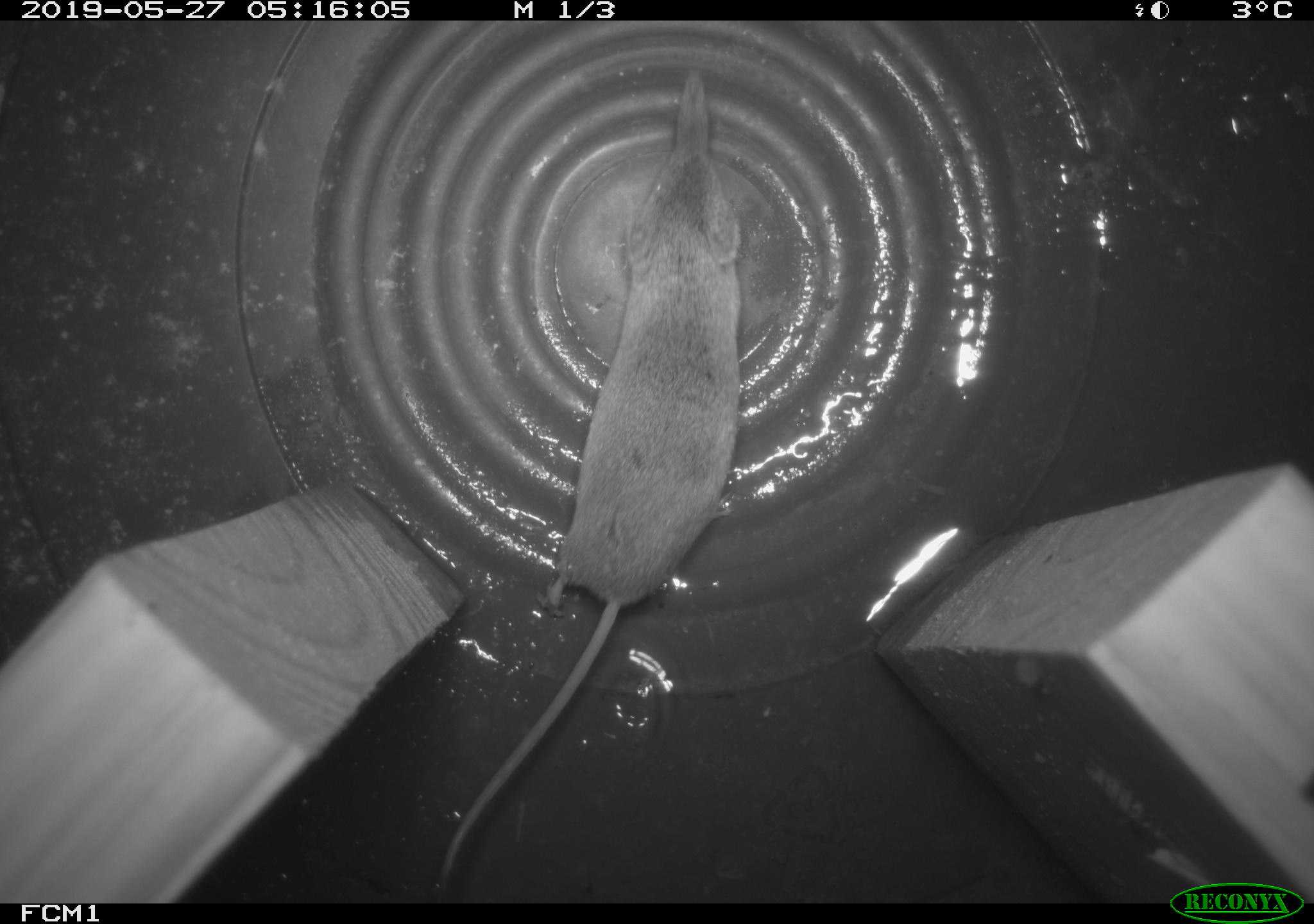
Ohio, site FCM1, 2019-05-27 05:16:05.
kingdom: Animalia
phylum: Chordata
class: Mammalia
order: Eulipotyphla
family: Soricidae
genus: Sorex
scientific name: Sorex cinereus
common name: masked shrew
Masked shrew (Sorex cinereus).